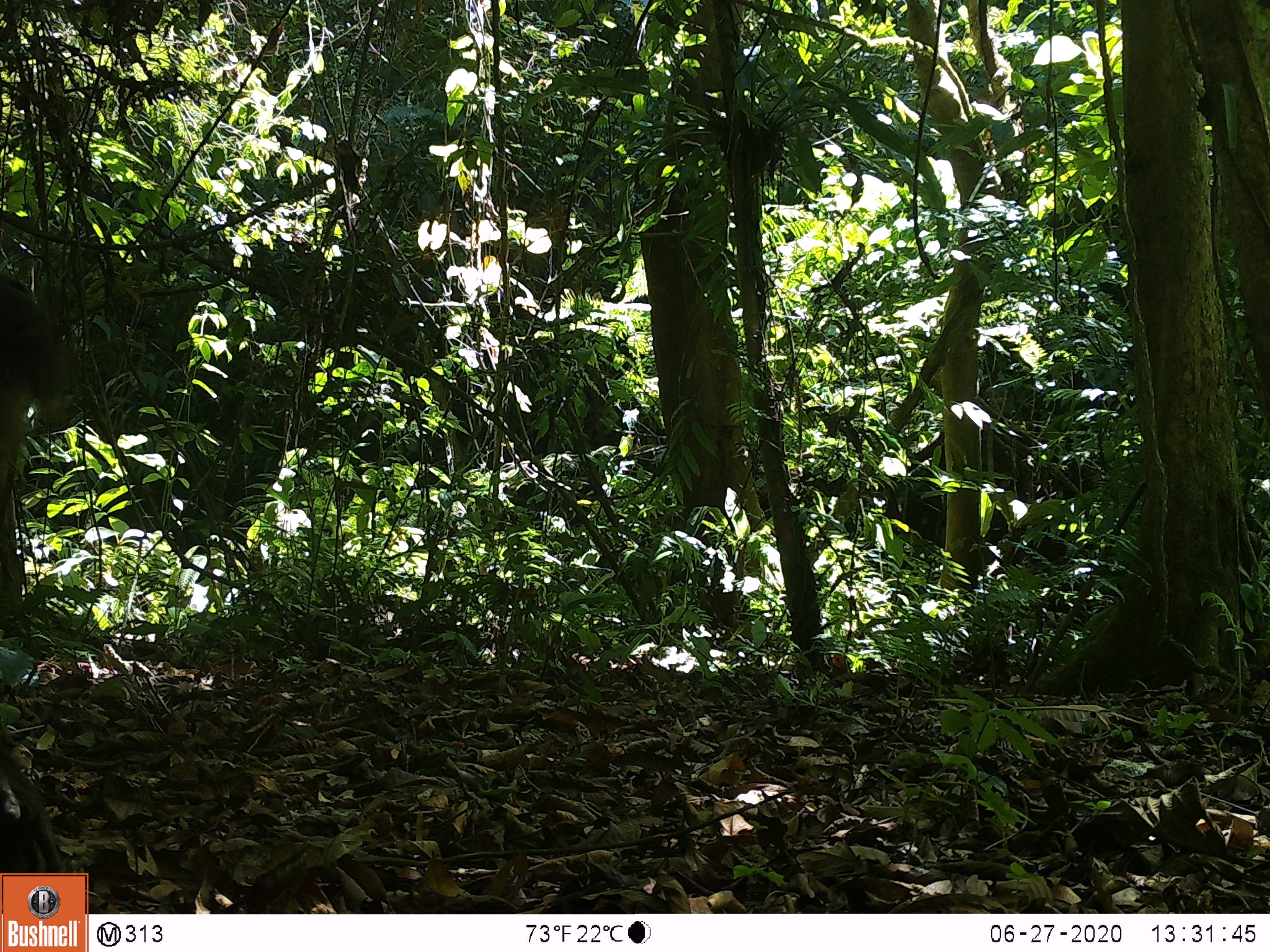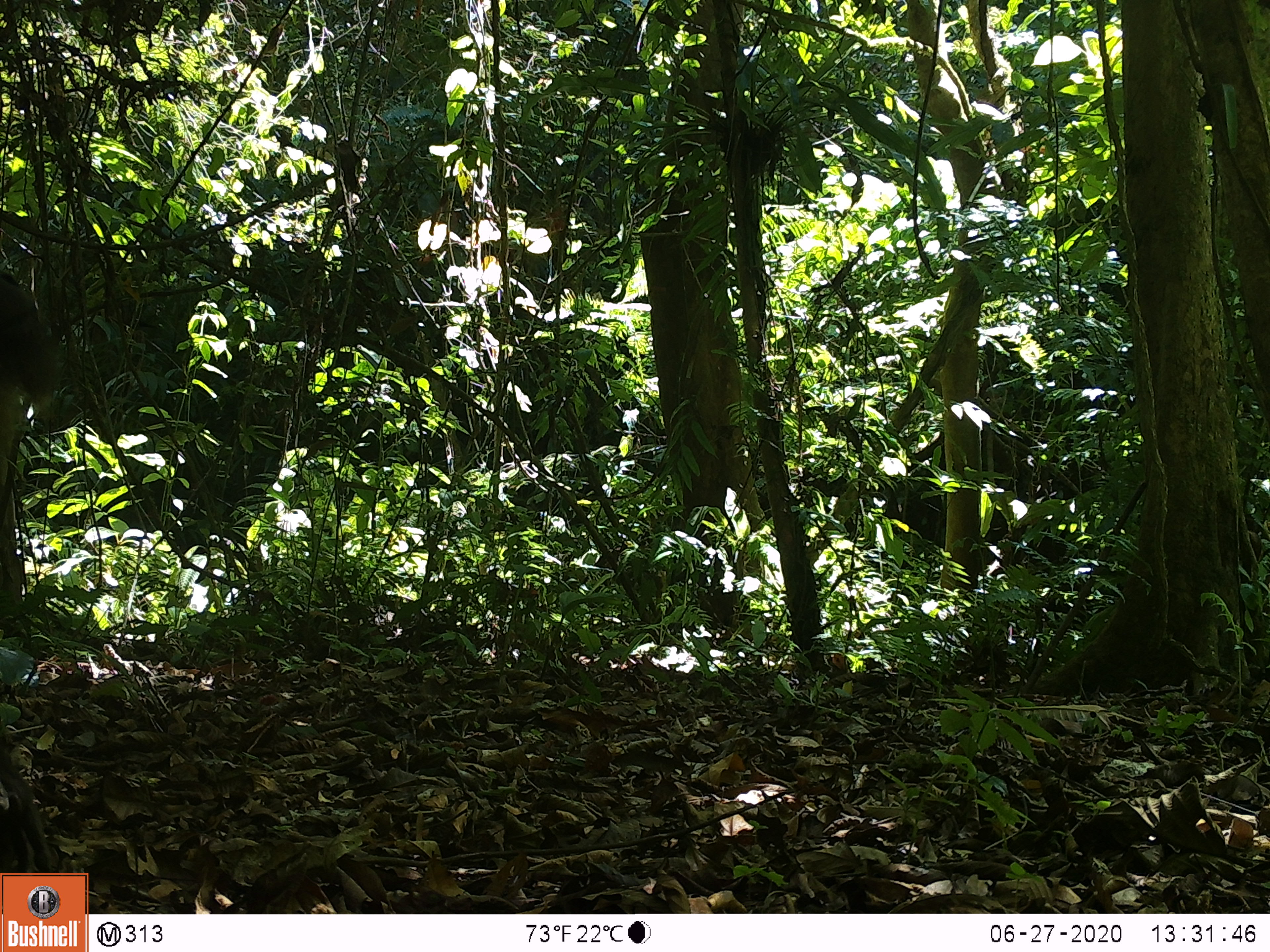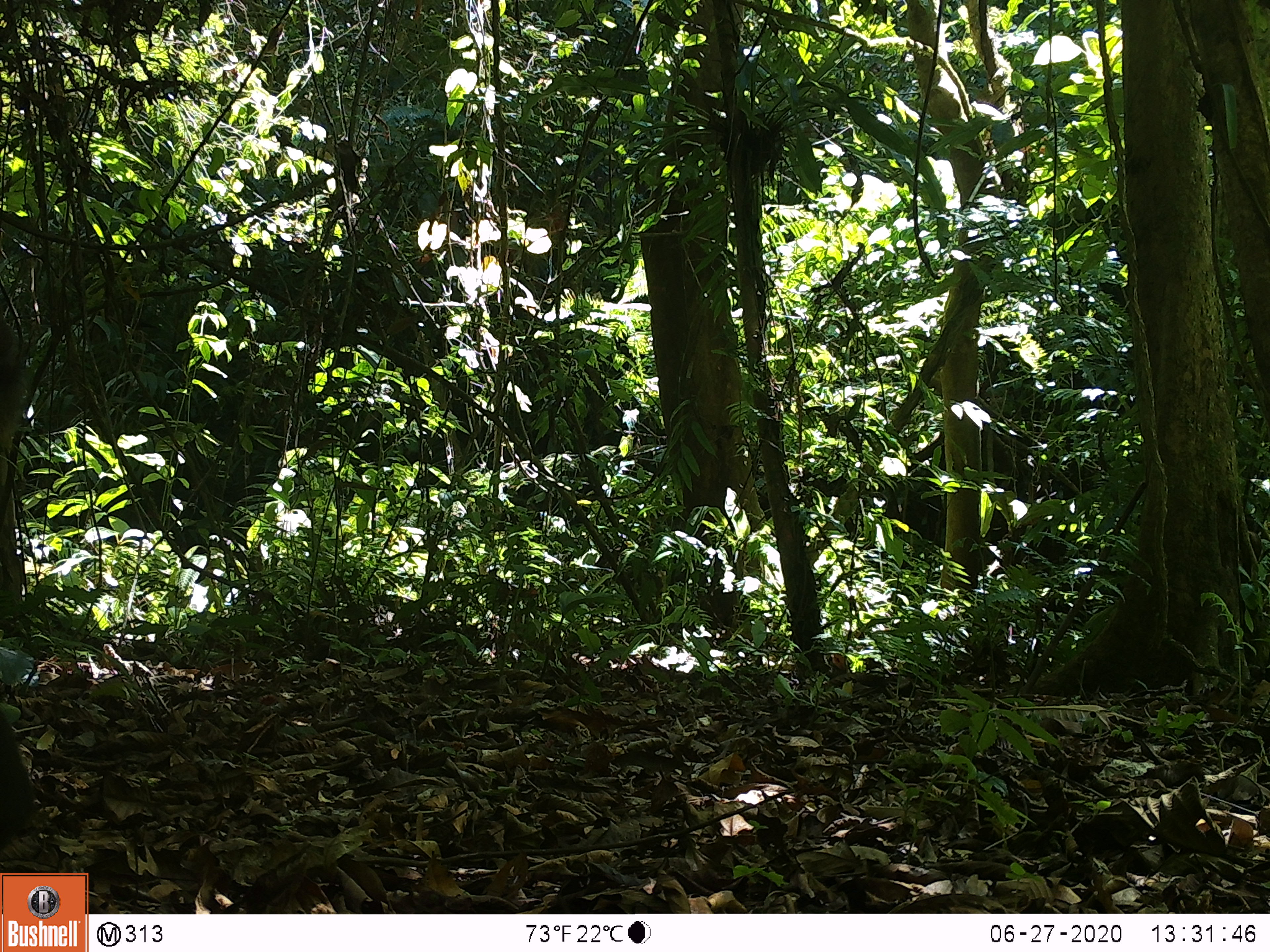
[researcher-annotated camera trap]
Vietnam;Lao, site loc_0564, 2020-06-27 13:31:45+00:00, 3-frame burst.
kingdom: Animalia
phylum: Chordata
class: Mammalia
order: Primates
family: Cercopithecidae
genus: Macaca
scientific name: Macaca arctoides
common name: stump-tailed macaque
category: stump tailed macaque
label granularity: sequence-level